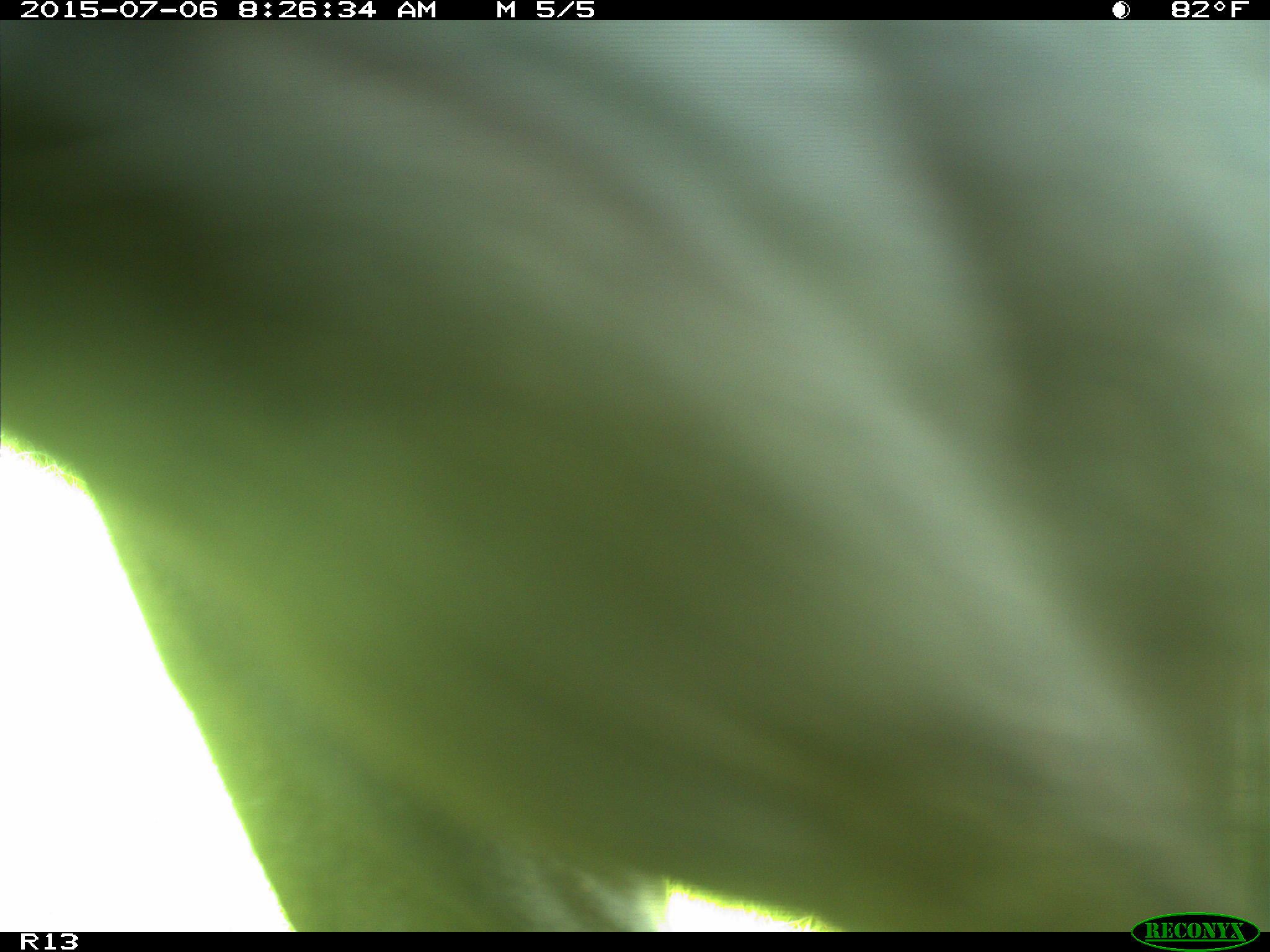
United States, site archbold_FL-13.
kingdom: Animalia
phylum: Chordata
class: Mammalia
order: Artiodactyla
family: Bovidae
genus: Bos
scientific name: Bos taurus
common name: domestic cow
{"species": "Bos taurus (domestic cow)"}